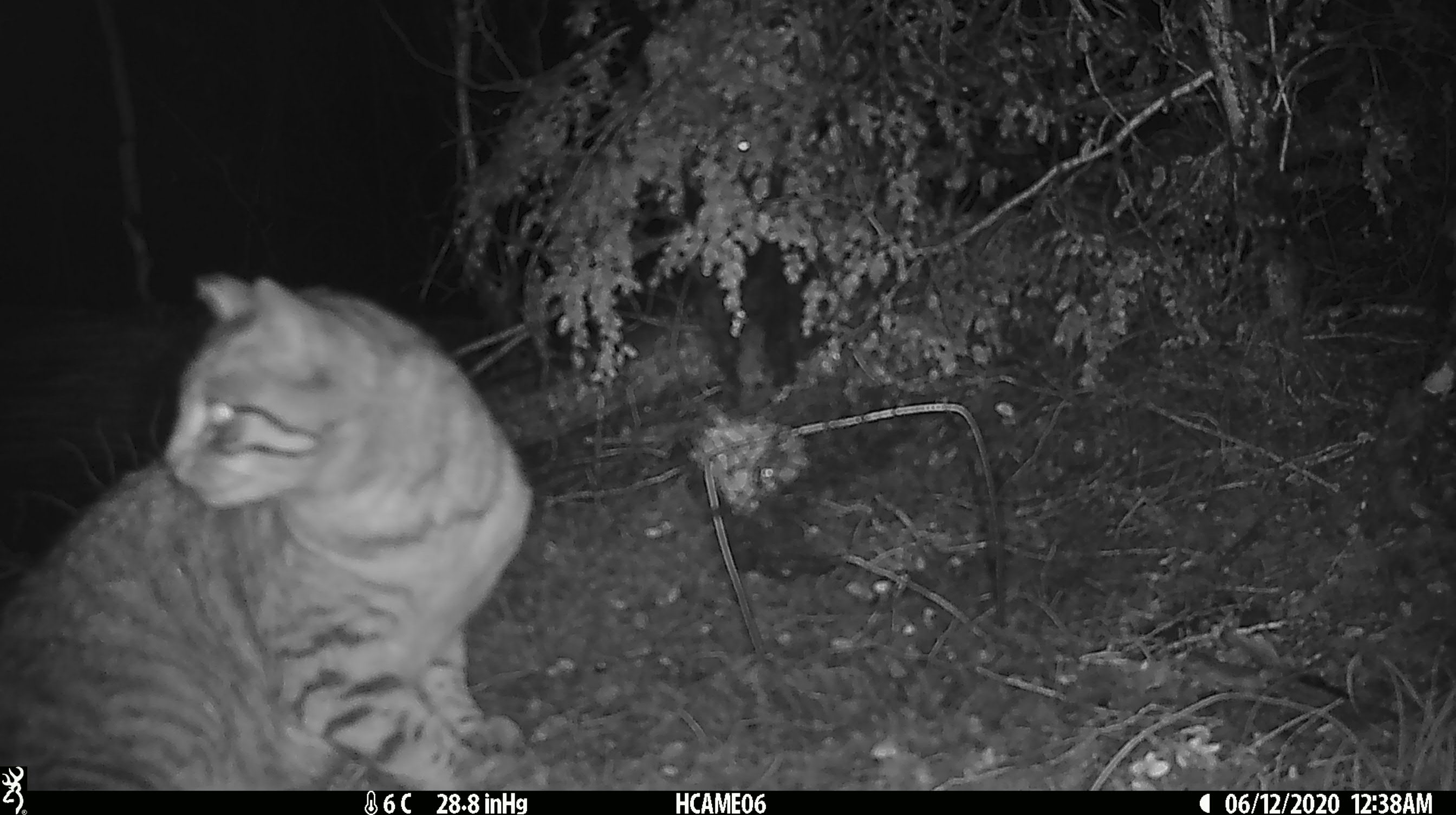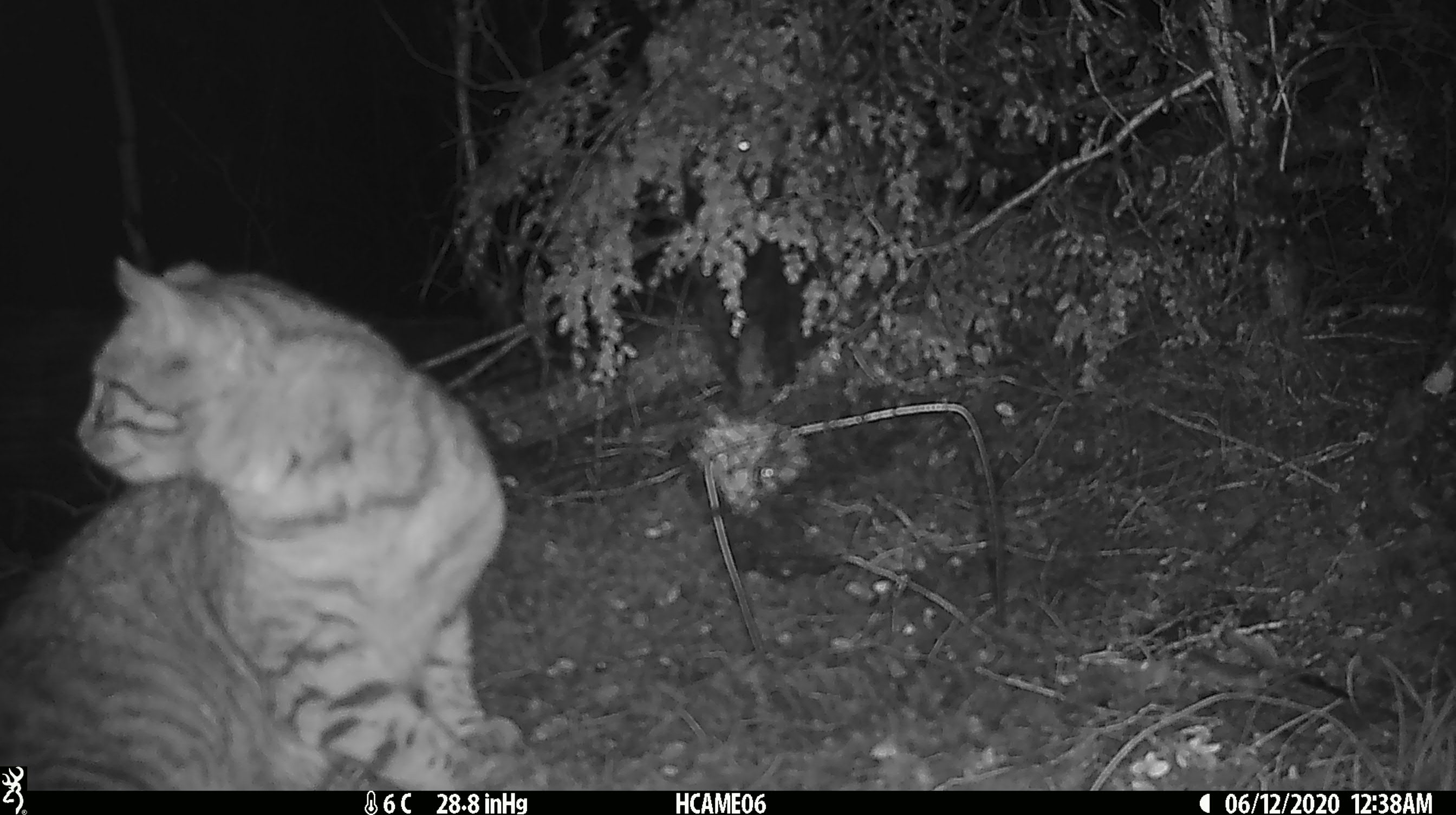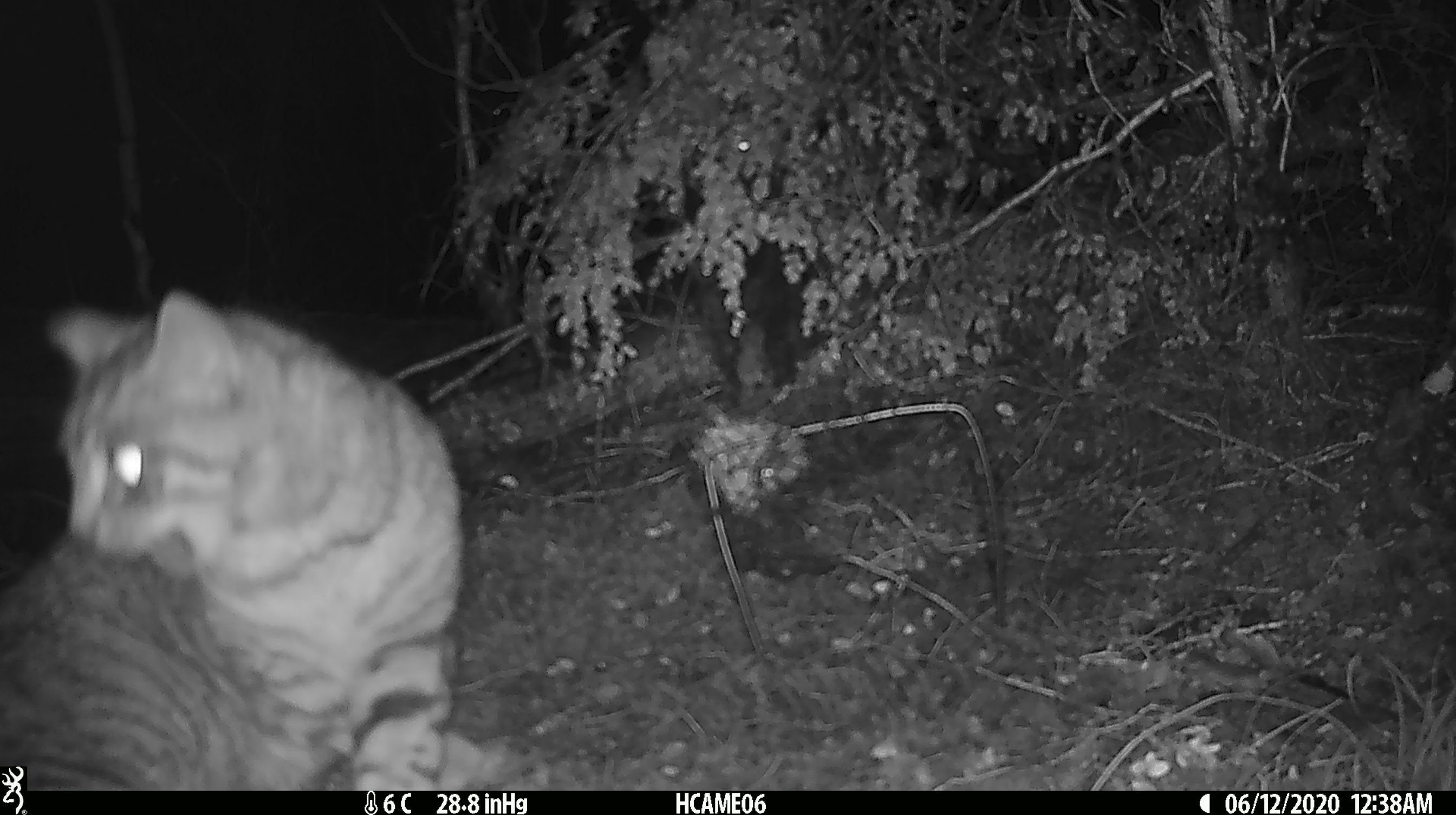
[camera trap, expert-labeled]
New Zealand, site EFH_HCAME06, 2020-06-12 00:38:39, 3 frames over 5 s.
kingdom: Animalia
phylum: Chordata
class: Mammalia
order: Carnivora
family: Felidae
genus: Felis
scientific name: Felis catus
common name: domestic cat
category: cat